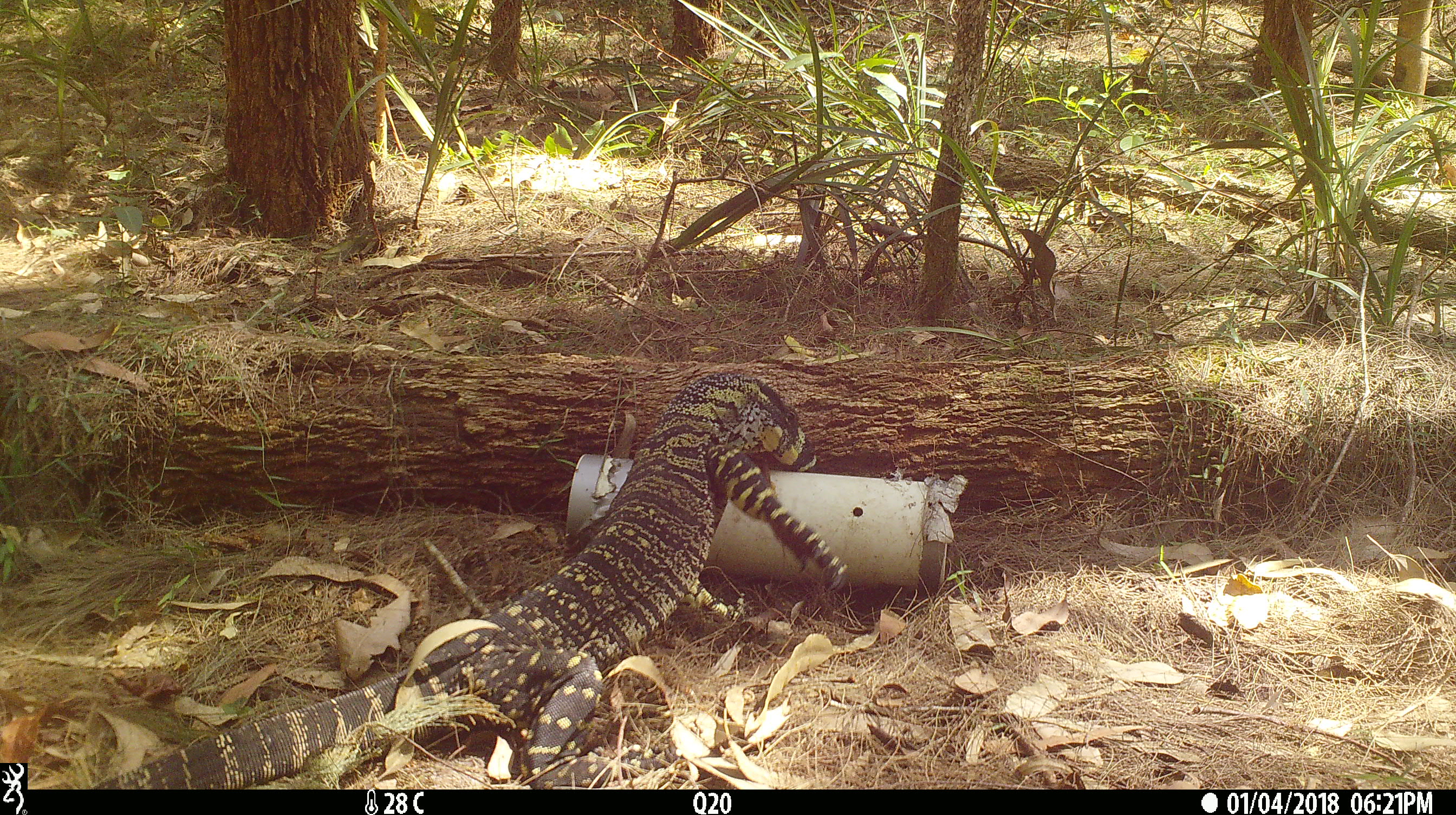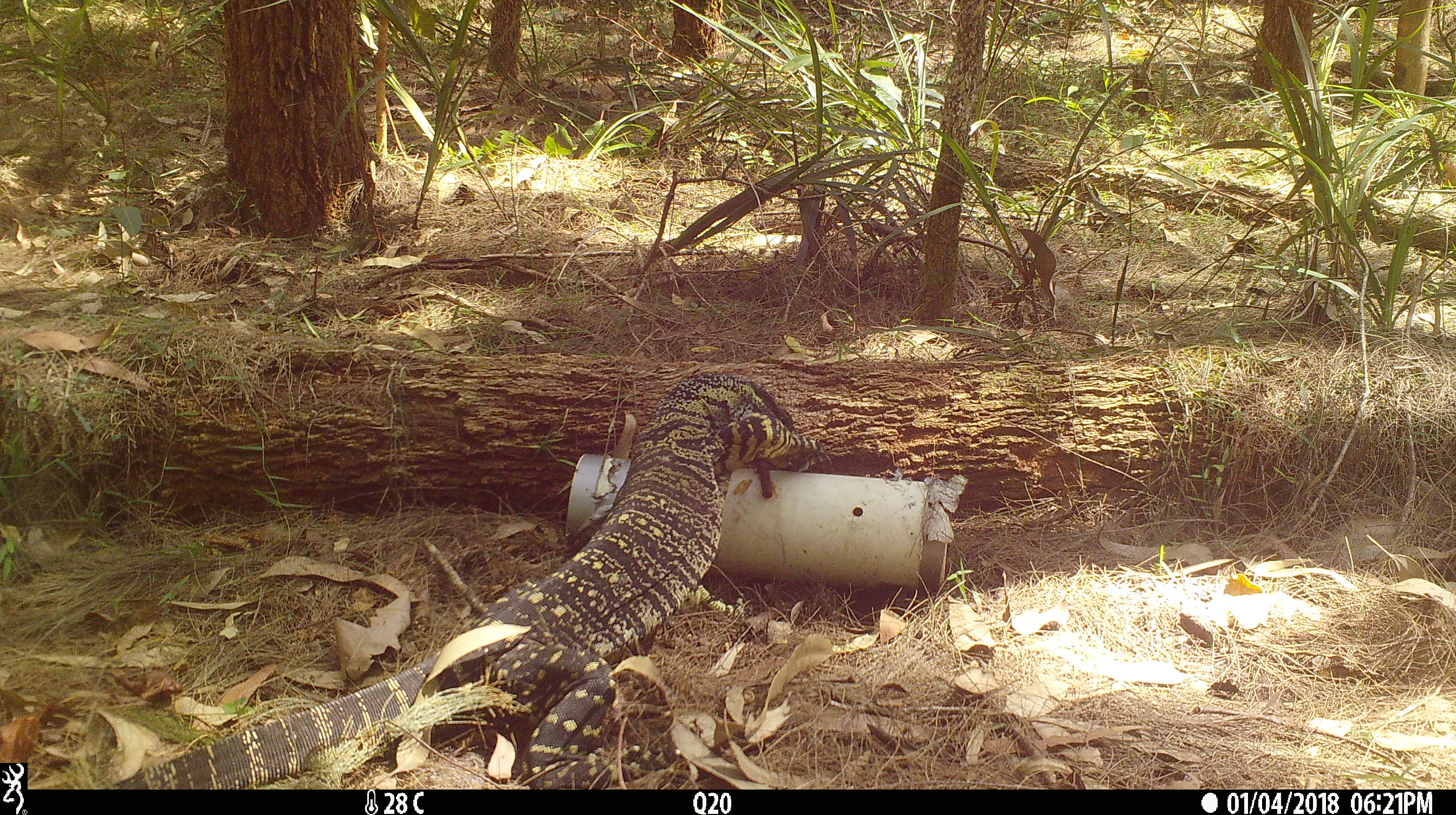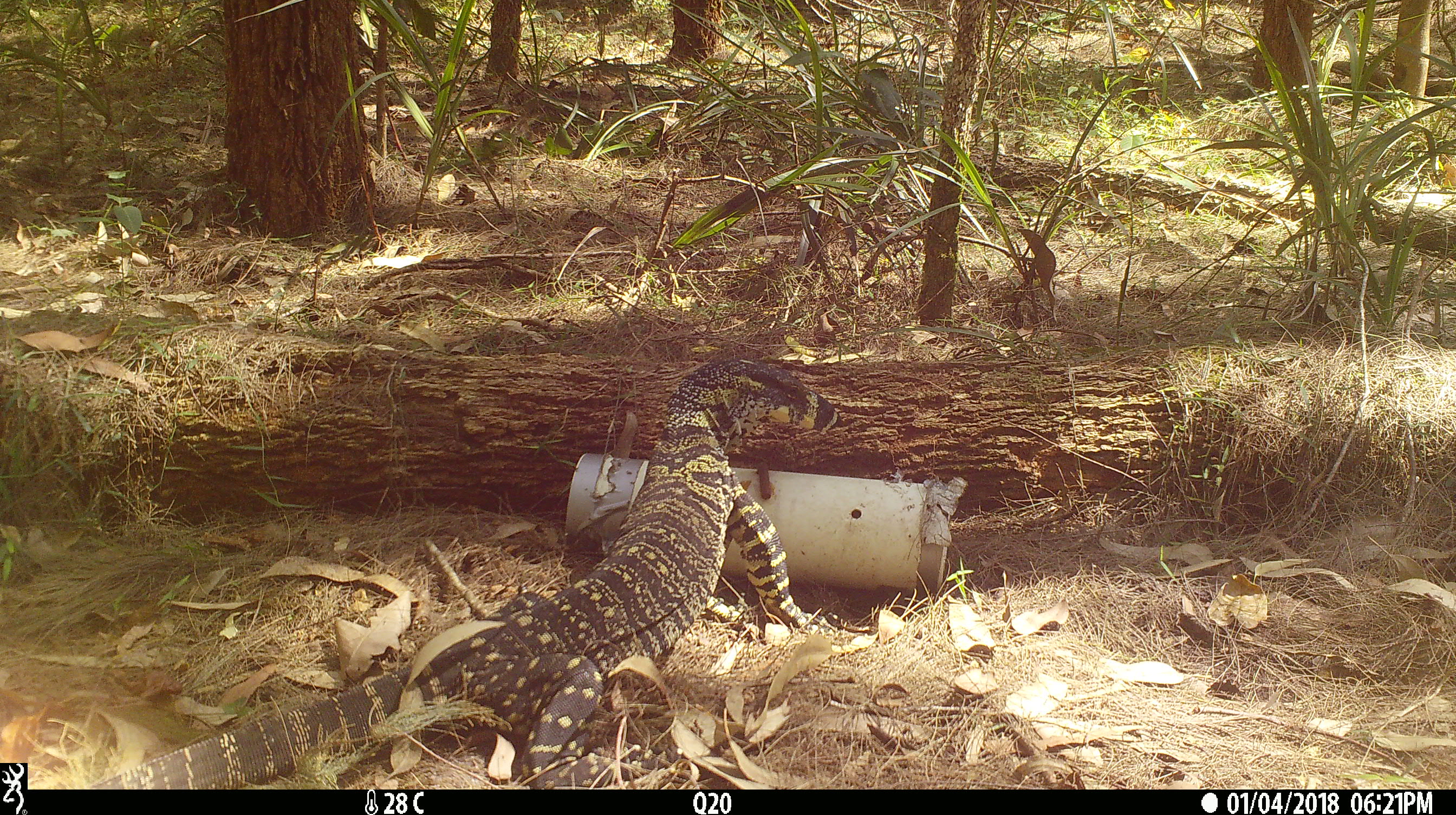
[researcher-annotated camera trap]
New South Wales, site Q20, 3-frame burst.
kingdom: Animalia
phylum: Chordata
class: Reptilia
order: Squamata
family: Varanidae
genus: Varanus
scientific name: Varanus varius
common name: lace monitor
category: goanna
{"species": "goanna (lace monitor) (Varanus varius)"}